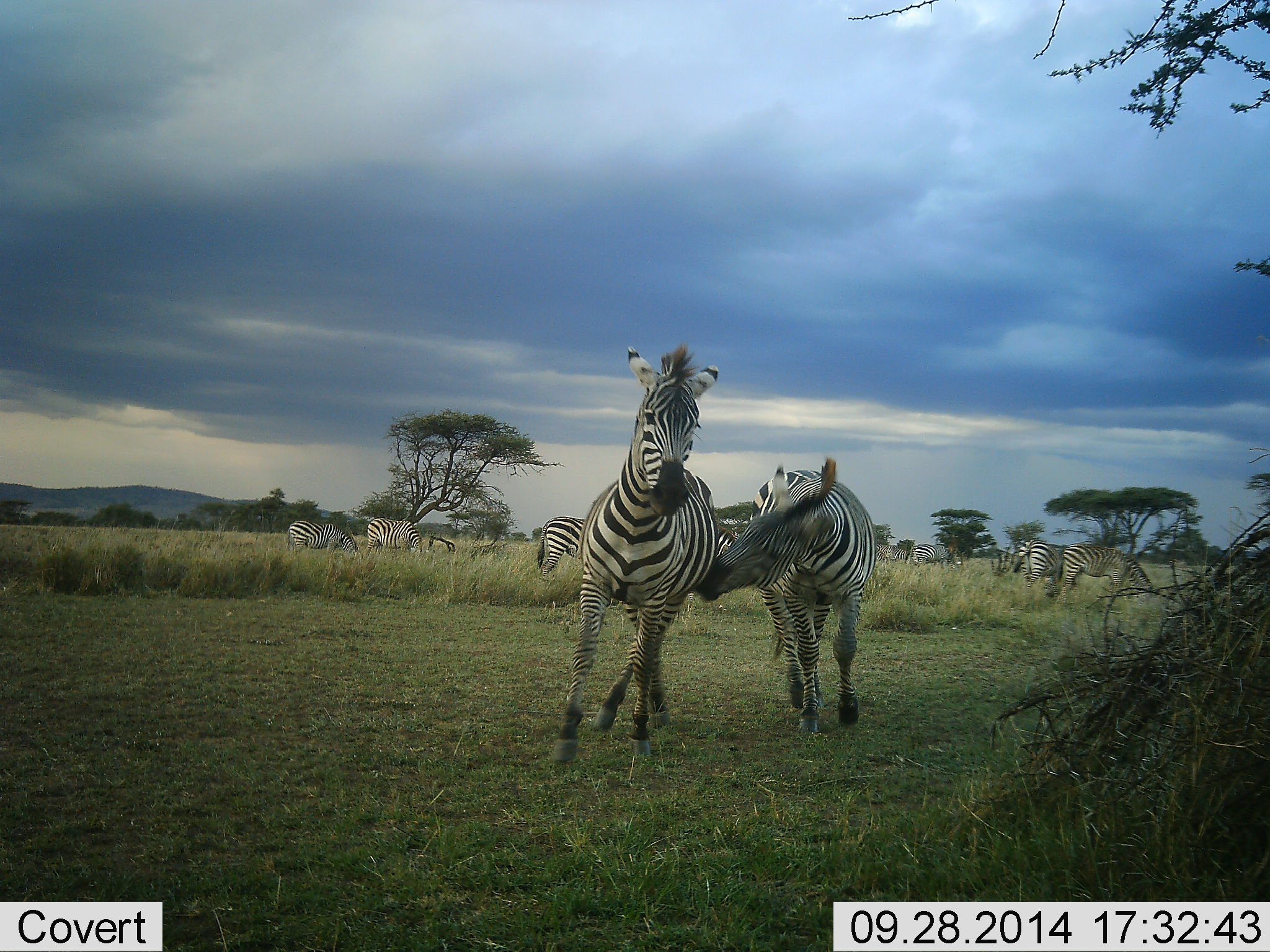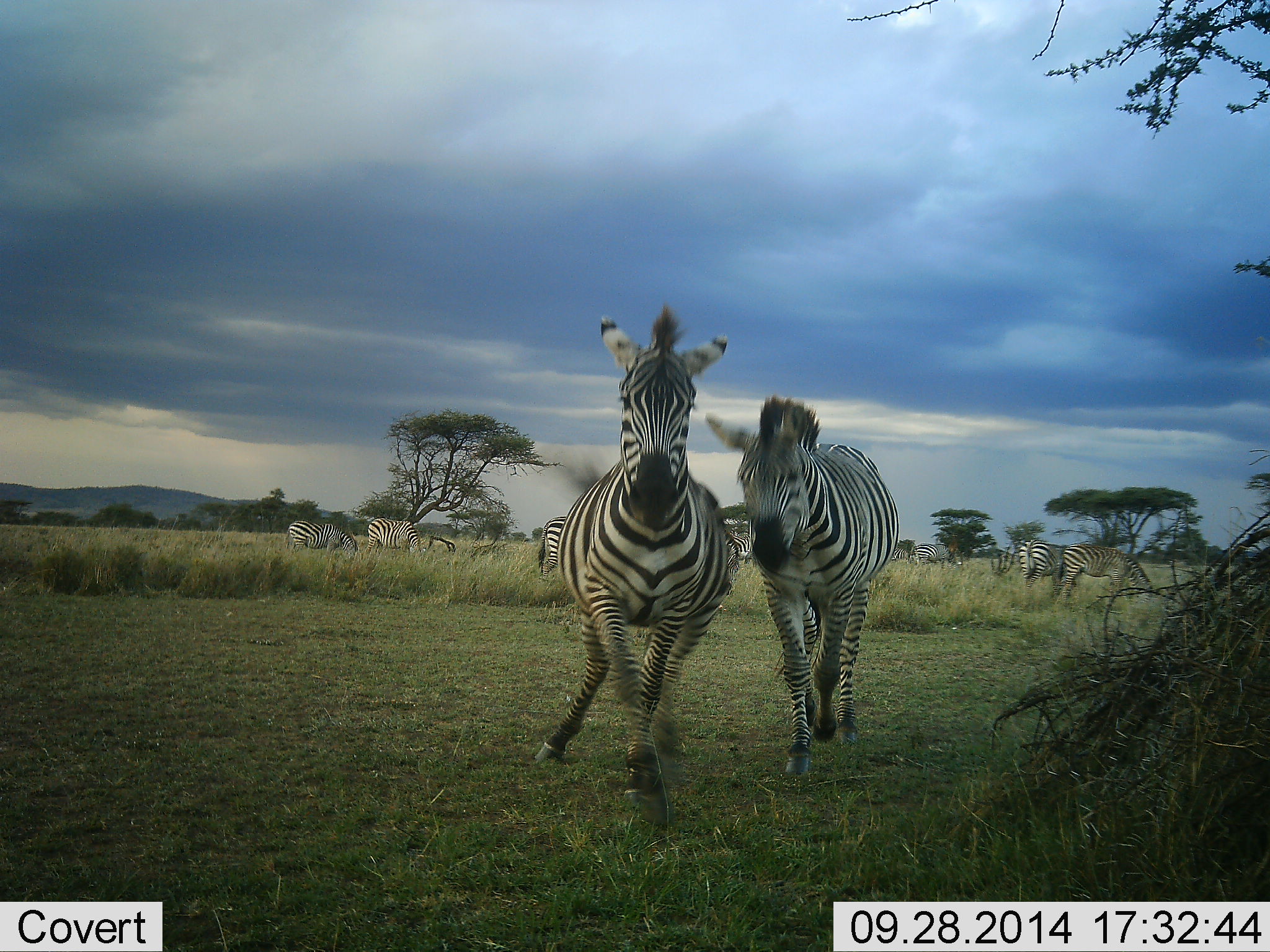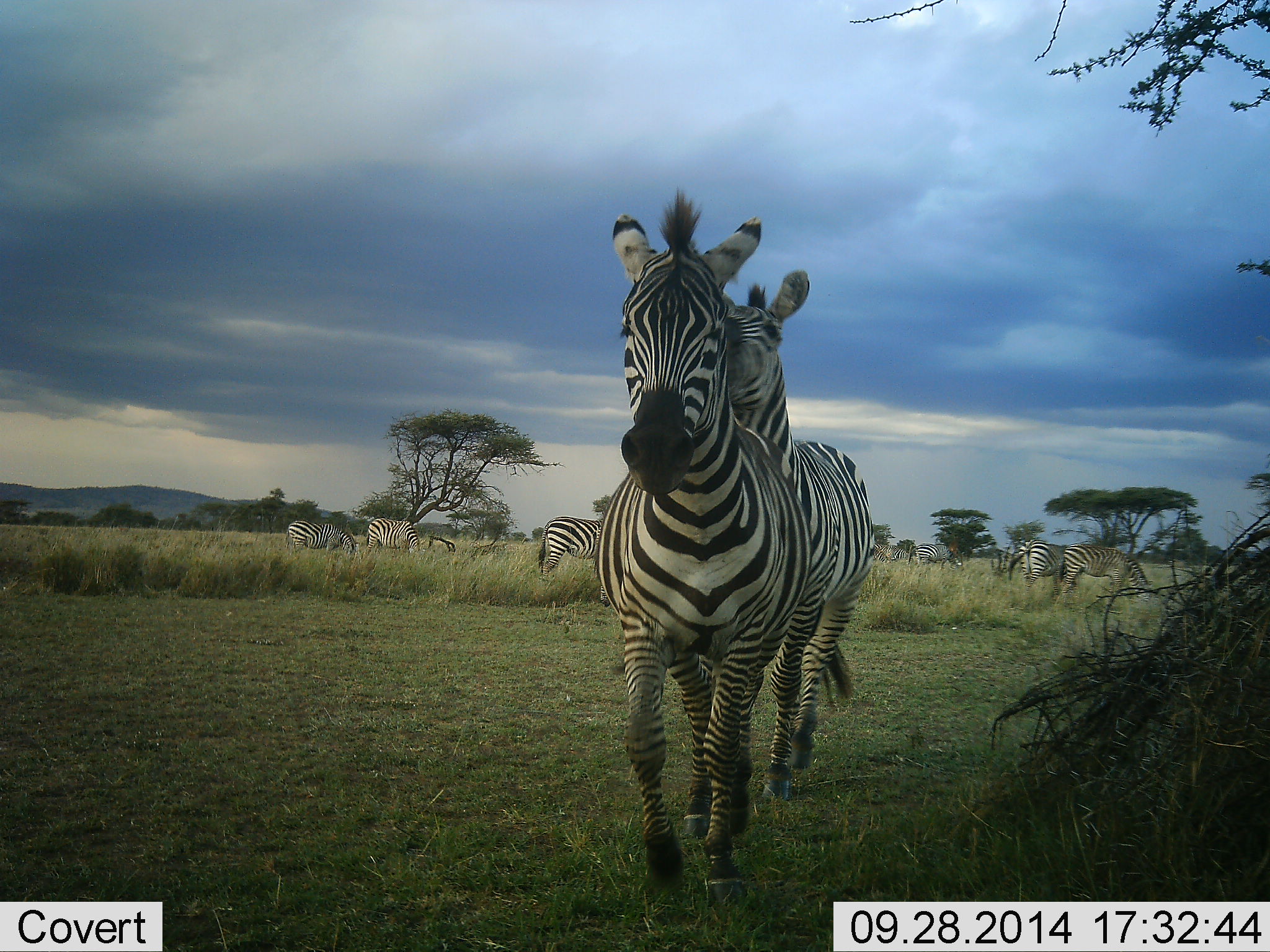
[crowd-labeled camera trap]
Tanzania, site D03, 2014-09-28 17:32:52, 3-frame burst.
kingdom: Animalia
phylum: Chordata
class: Mammalia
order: Perissodactyla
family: Equidae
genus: Equus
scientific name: Equus quagga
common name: plains zebra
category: zebra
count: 8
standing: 30%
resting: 0%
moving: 80%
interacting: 80%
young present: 0%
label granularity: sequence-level